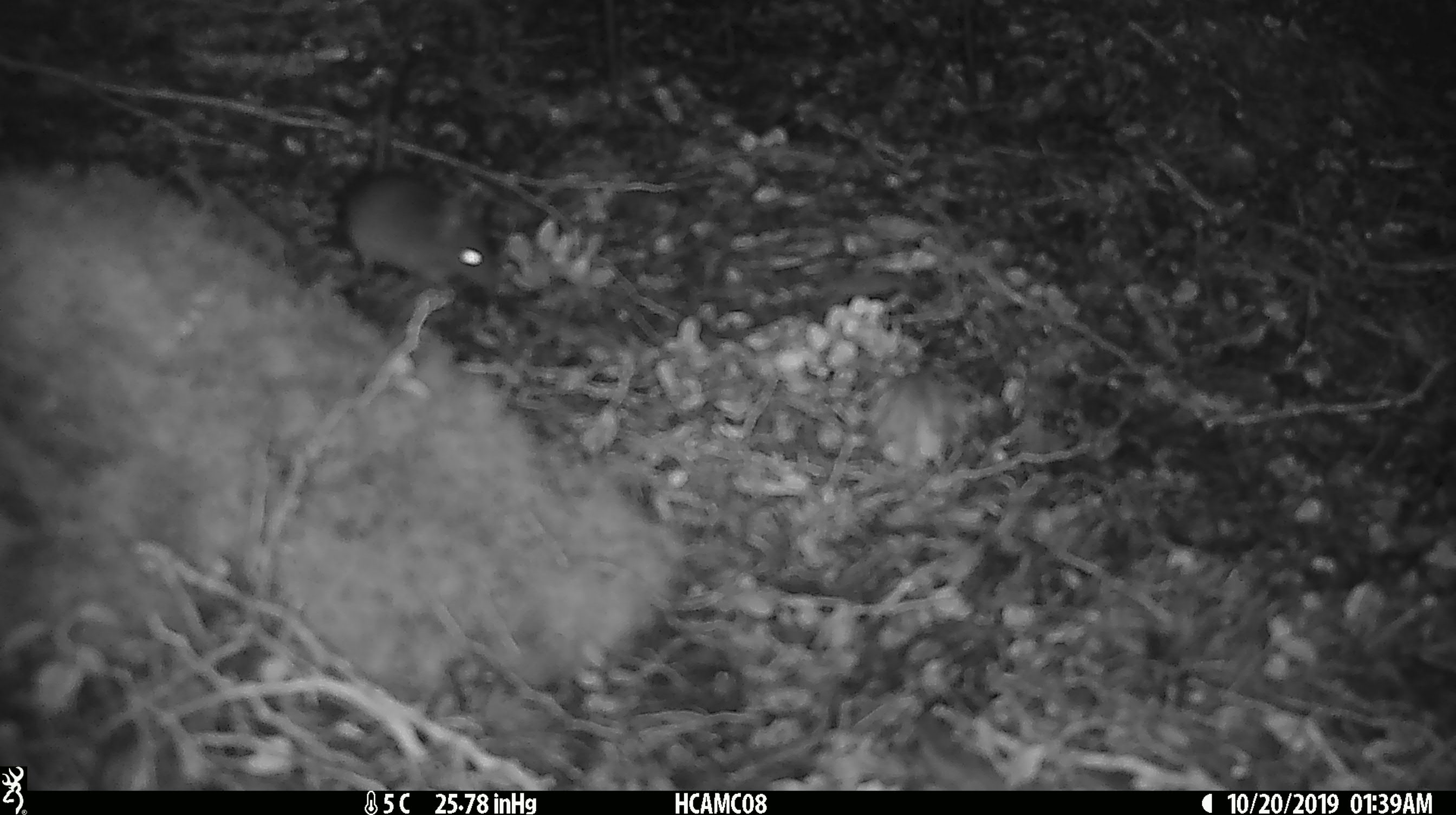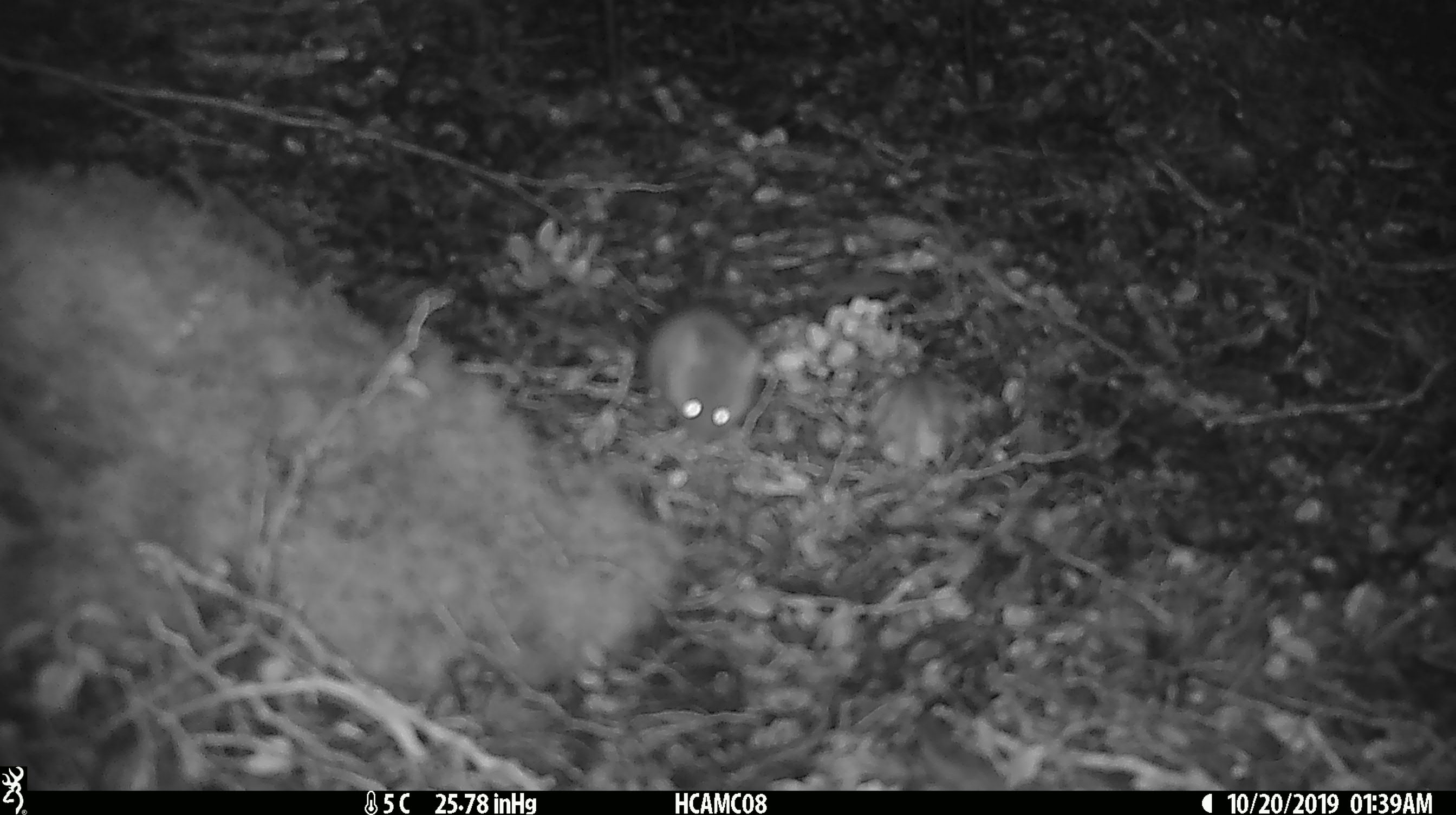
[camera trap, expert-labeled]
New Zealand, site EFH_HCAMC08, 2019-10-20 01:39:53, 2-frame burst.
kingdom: Animalia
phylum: Chordata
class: Mammalia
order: Rodentia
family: Muridae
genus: Mus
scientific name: Mus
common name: mouse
Mouse (Mus).